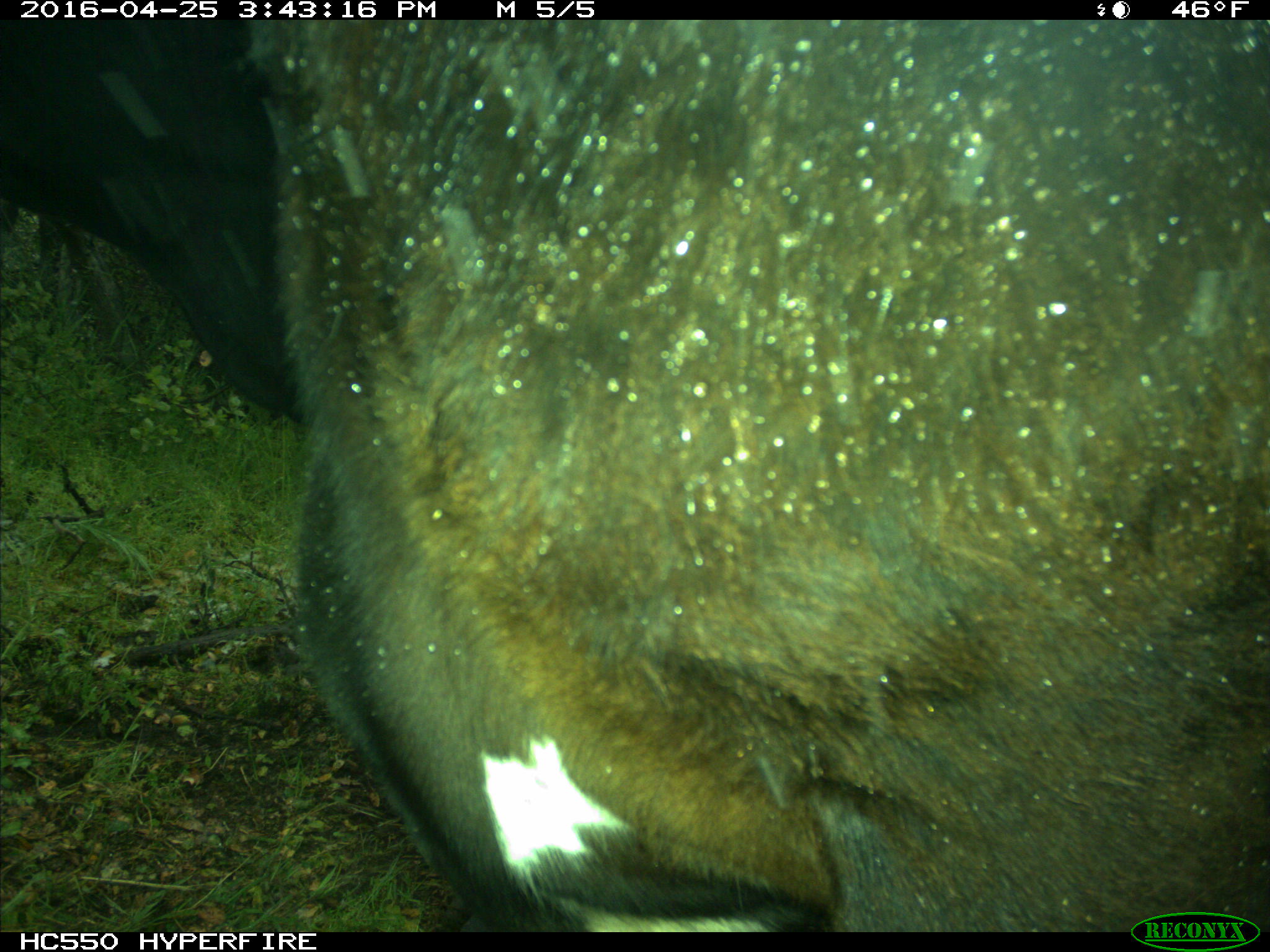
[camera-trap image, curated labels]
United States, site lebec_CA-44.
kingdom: Animalia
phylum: Chordata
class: Mammalia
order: Artiodactyla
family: Bovidae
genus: Bos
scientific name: Bos taurus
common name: domestic cow